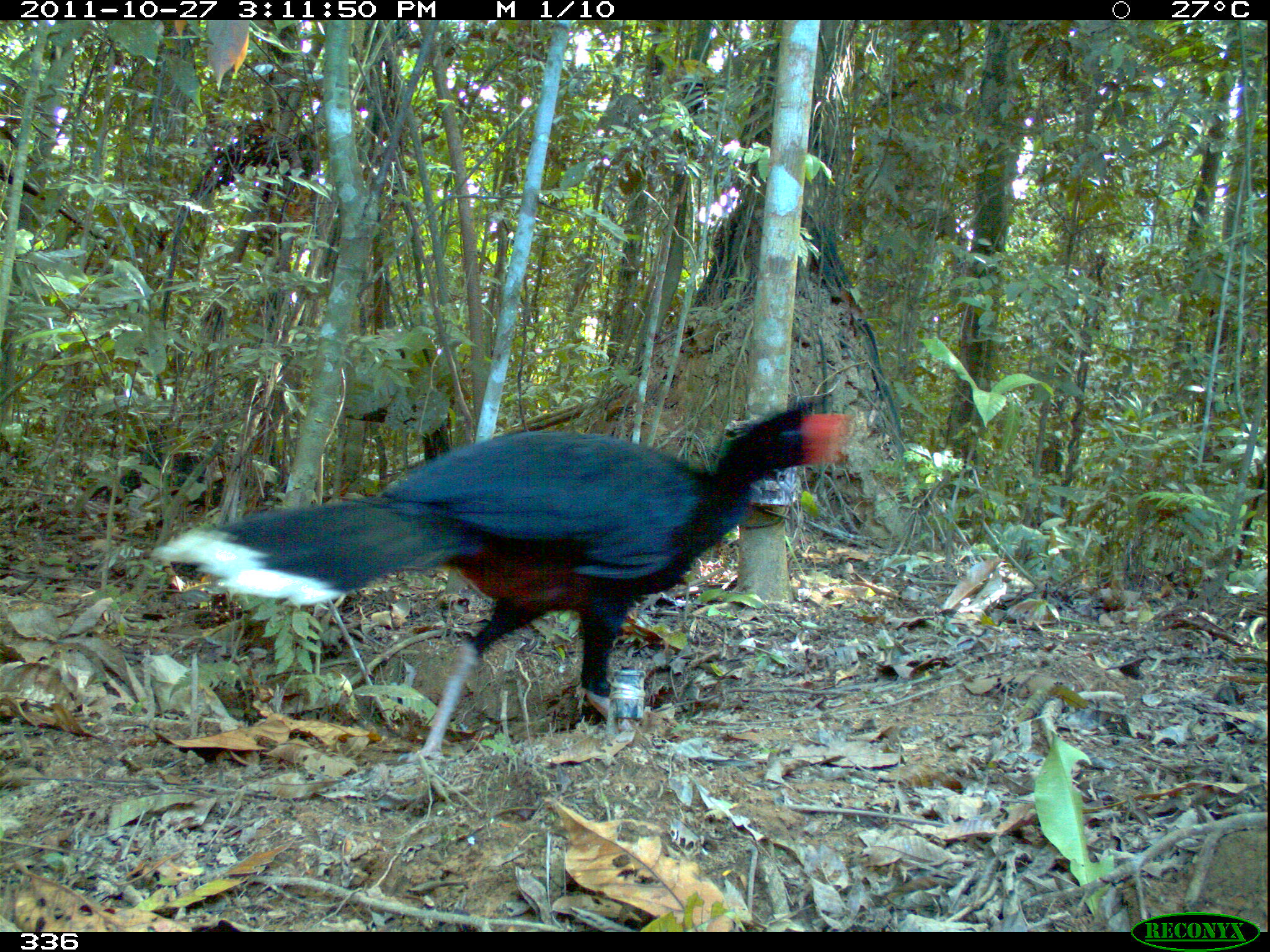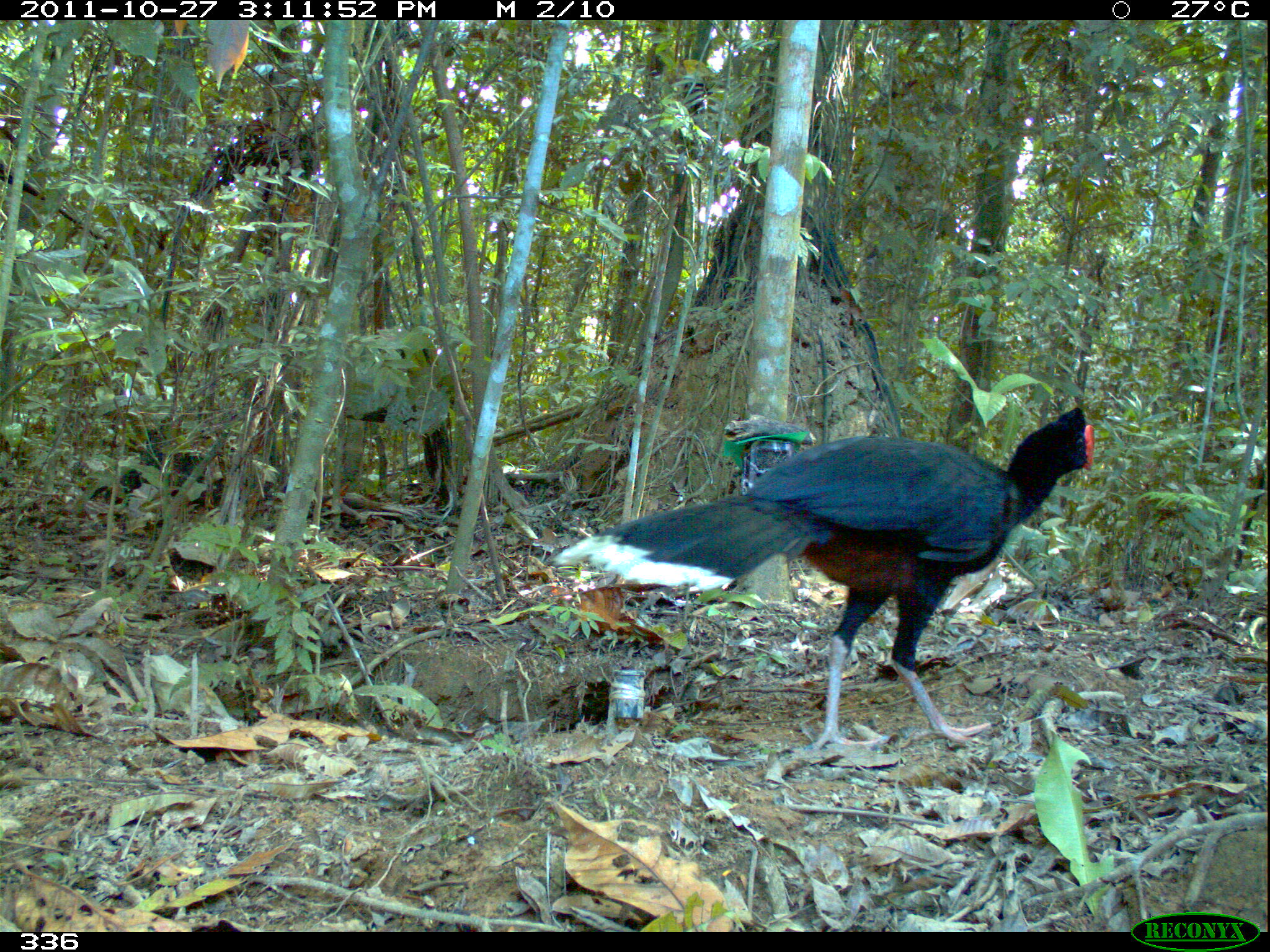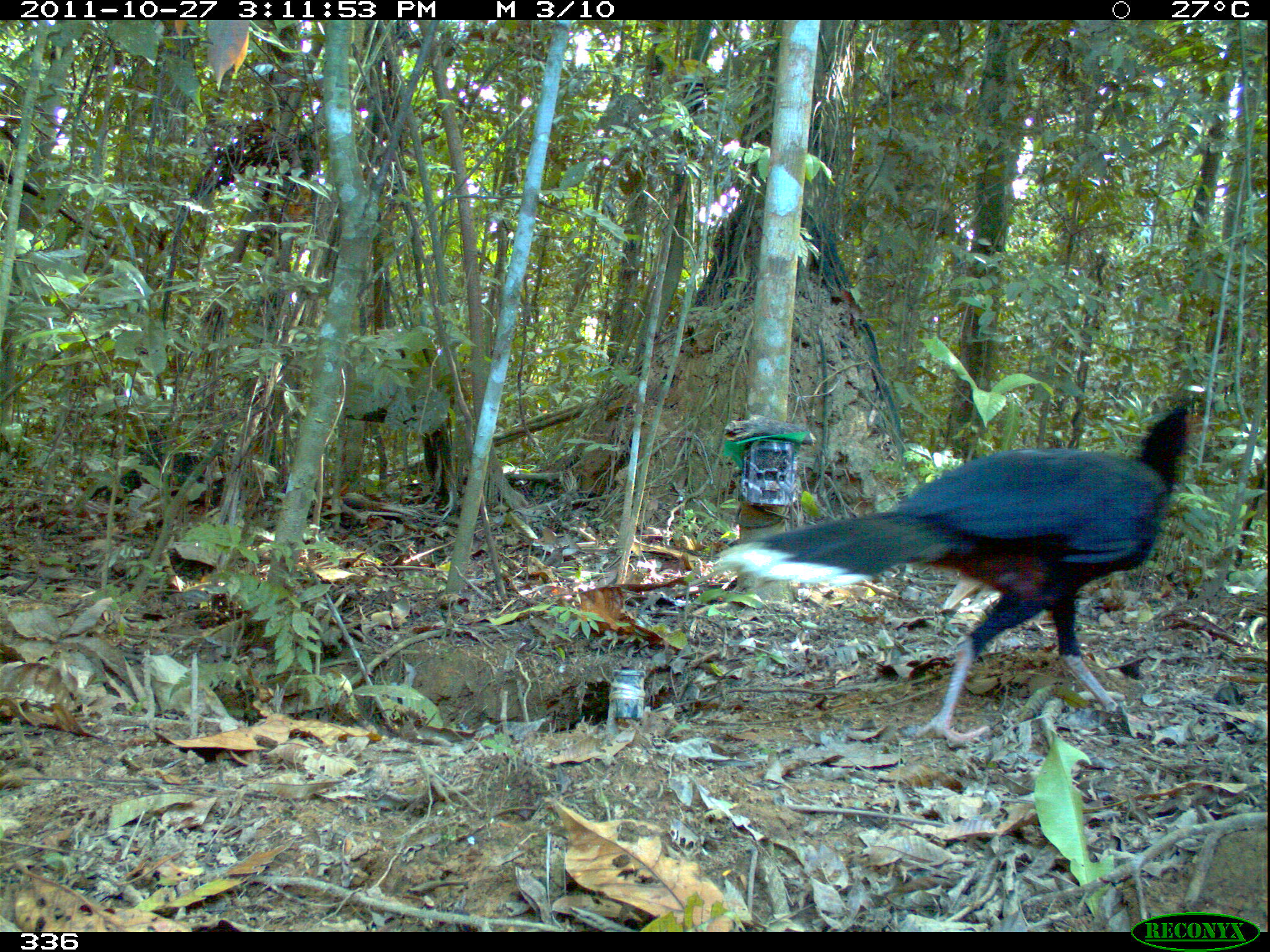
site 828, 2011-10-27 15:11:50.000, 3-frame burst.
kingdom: Animalia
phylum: Chordata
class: Aves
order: Galliformes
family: Cracidae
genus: Mitu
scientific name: Mitu tuberosum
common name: razor-billed curassow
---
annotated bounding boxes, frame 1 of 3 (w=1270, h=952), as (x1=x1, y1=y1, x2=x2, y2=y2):
mitu tuberosum: (x1=152, y1=395, x2=852, y2=764)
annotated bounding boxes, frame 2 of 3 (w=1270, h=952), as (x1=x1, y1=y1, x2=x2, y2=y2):
mitu tuberosum: (x1=551, y1=405, x2=1096, y2=752)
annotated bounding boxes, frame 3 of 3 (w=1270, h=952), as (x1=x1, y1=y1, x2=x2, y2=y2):
mitu tuberosum: (x1=707, y1=401, x2=1202, y2=749)